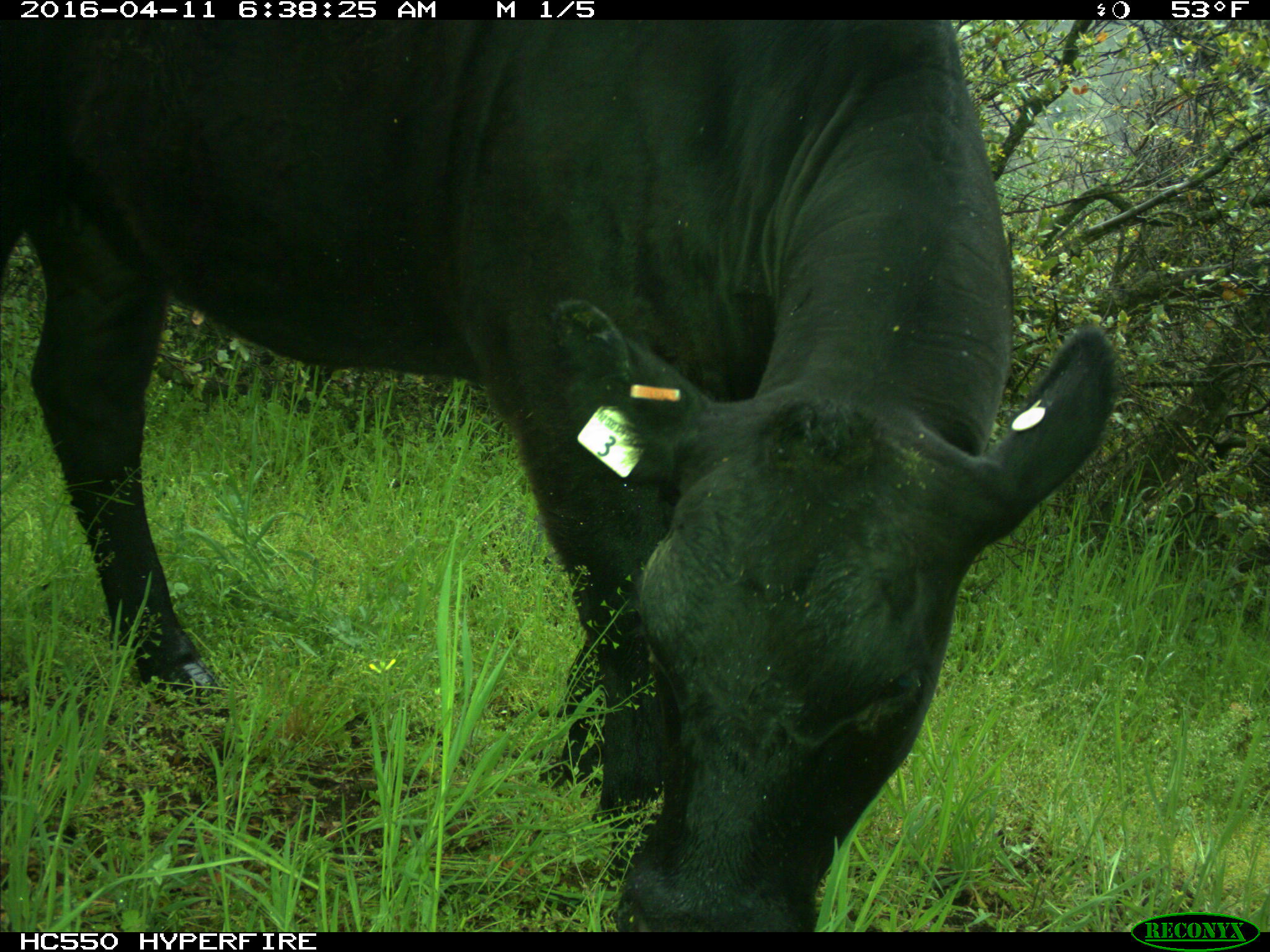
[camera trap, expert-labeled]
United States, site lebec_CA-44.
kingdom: Animalia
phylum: Chordata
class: Mammalia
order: Artiodactyla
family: Bovidae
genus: Bos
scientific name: Bos taurus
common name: domestic cow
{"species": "Bos taurus (domestic cow)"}